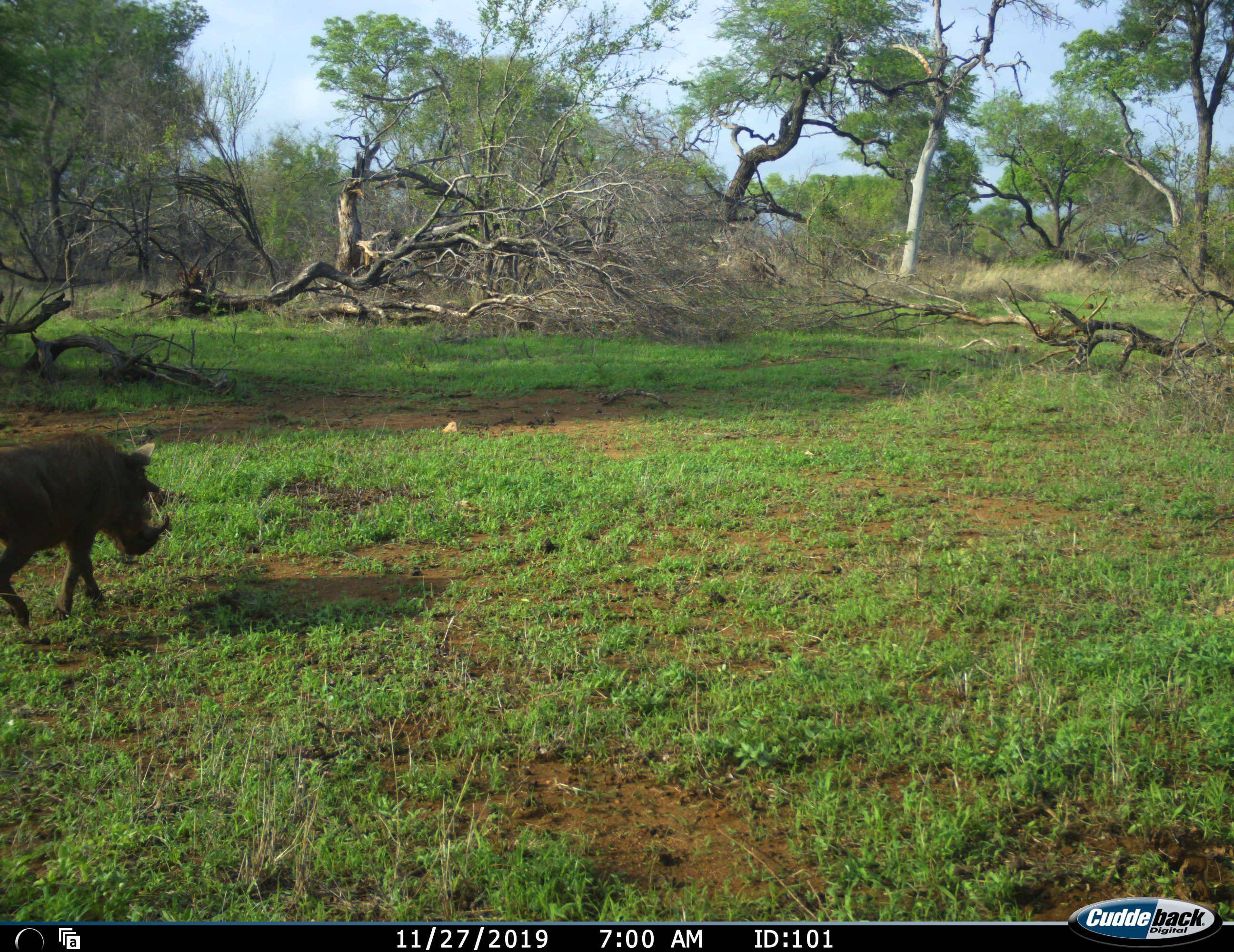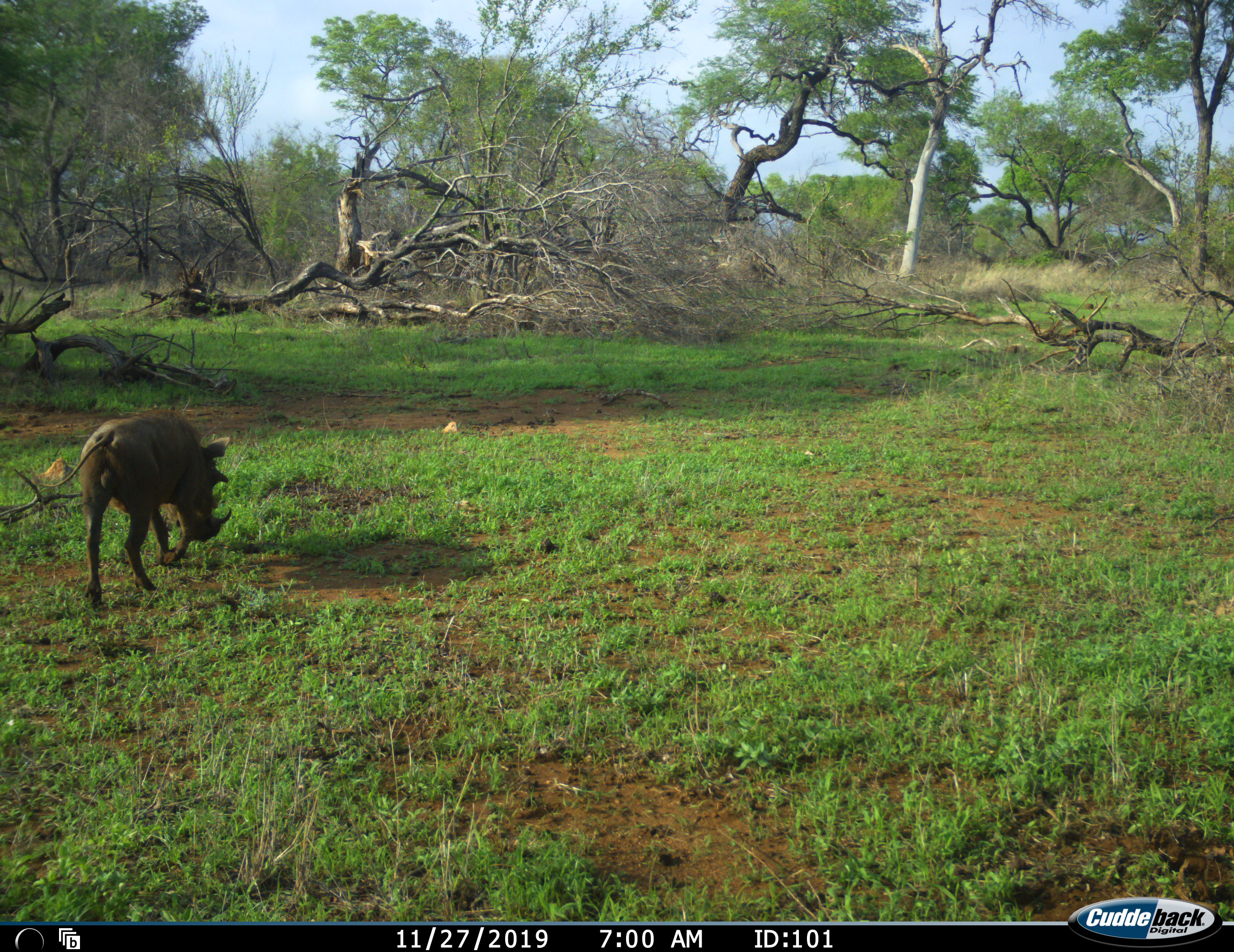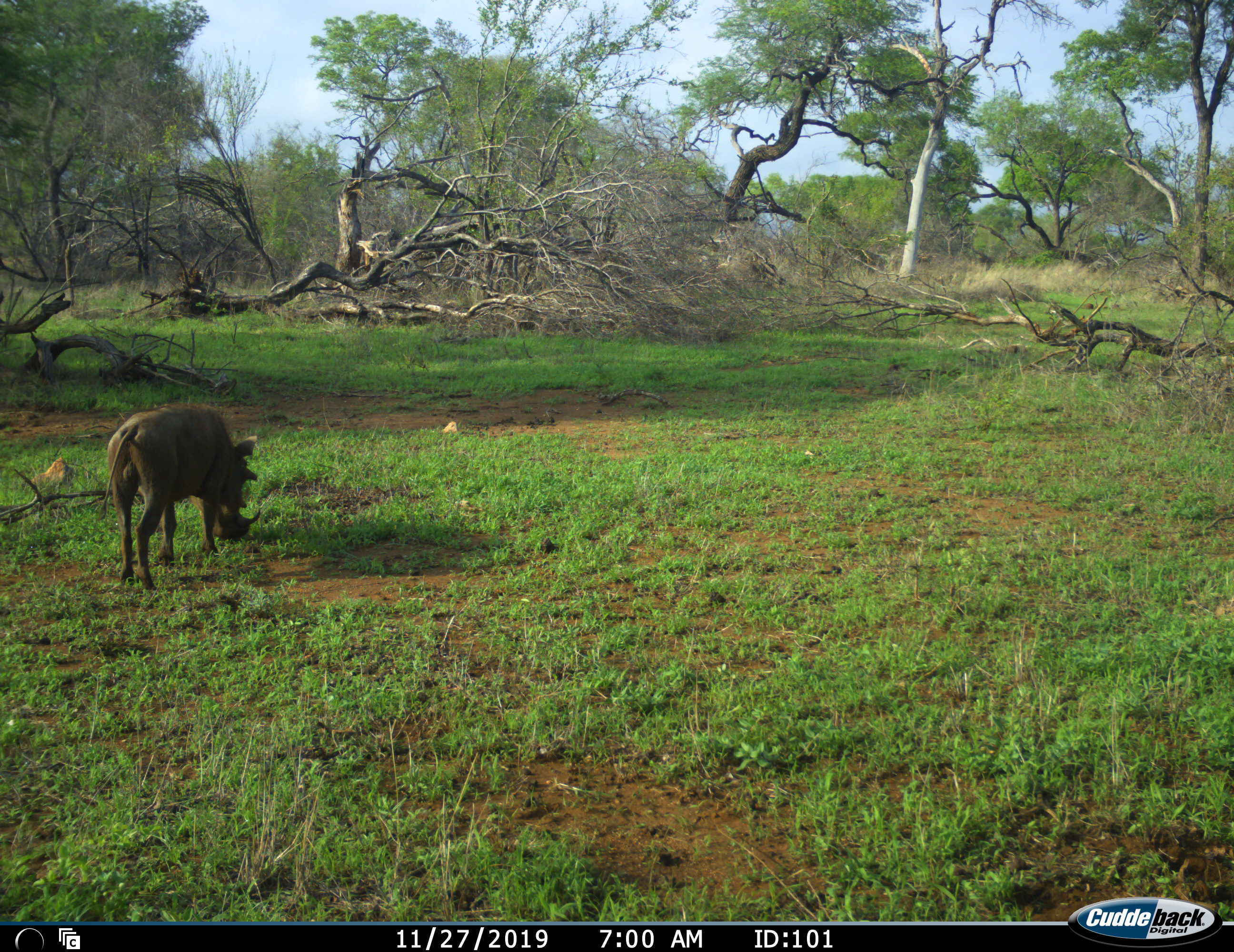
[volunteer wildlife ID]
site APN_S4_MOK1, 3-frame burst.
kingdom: Animalia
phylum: Chordata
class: Mammalia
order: Artiodactyla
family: Suidae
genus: Phacochoerus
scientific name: Phacochoerus africanus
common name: warthog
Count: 1.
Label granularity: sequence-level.